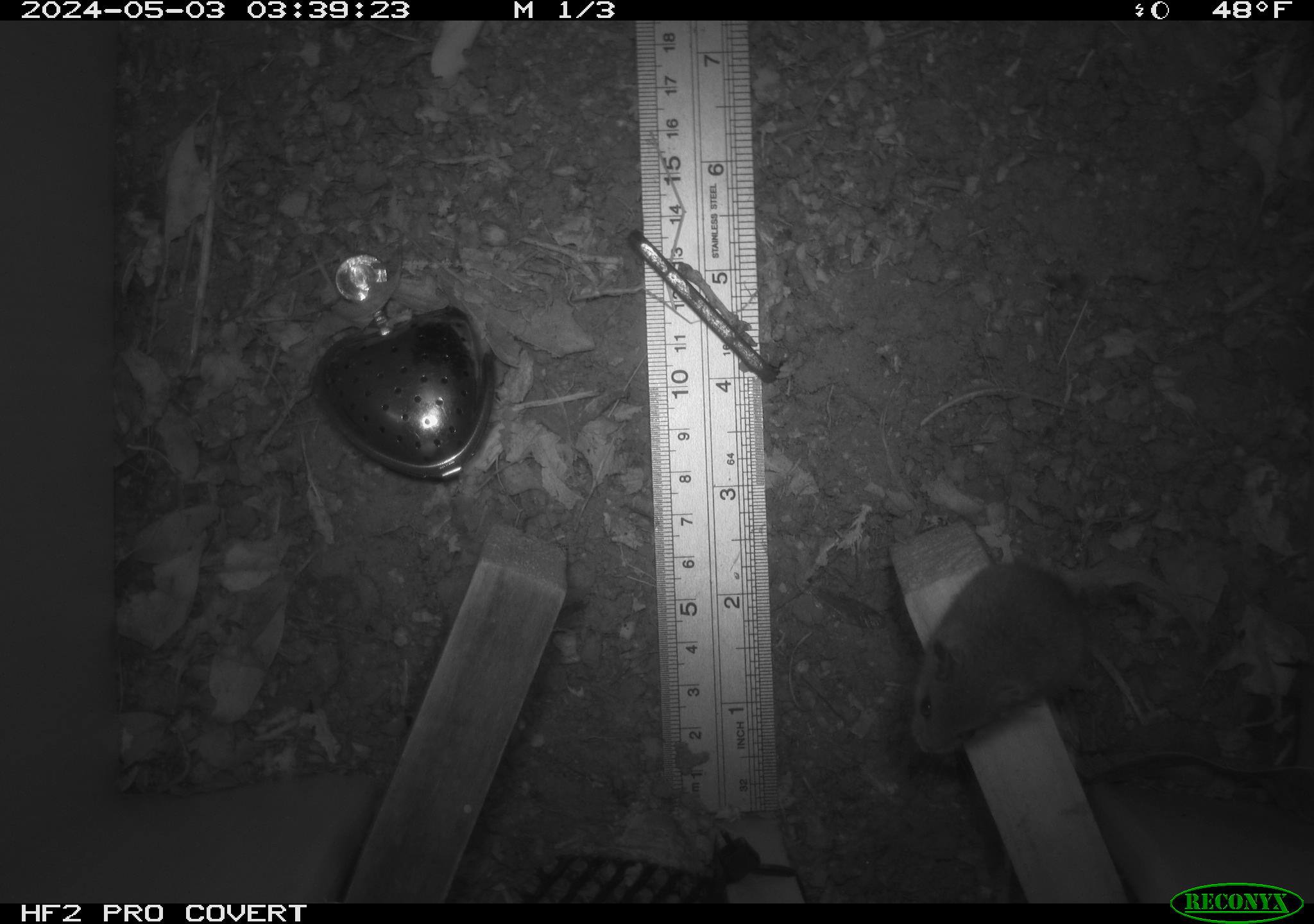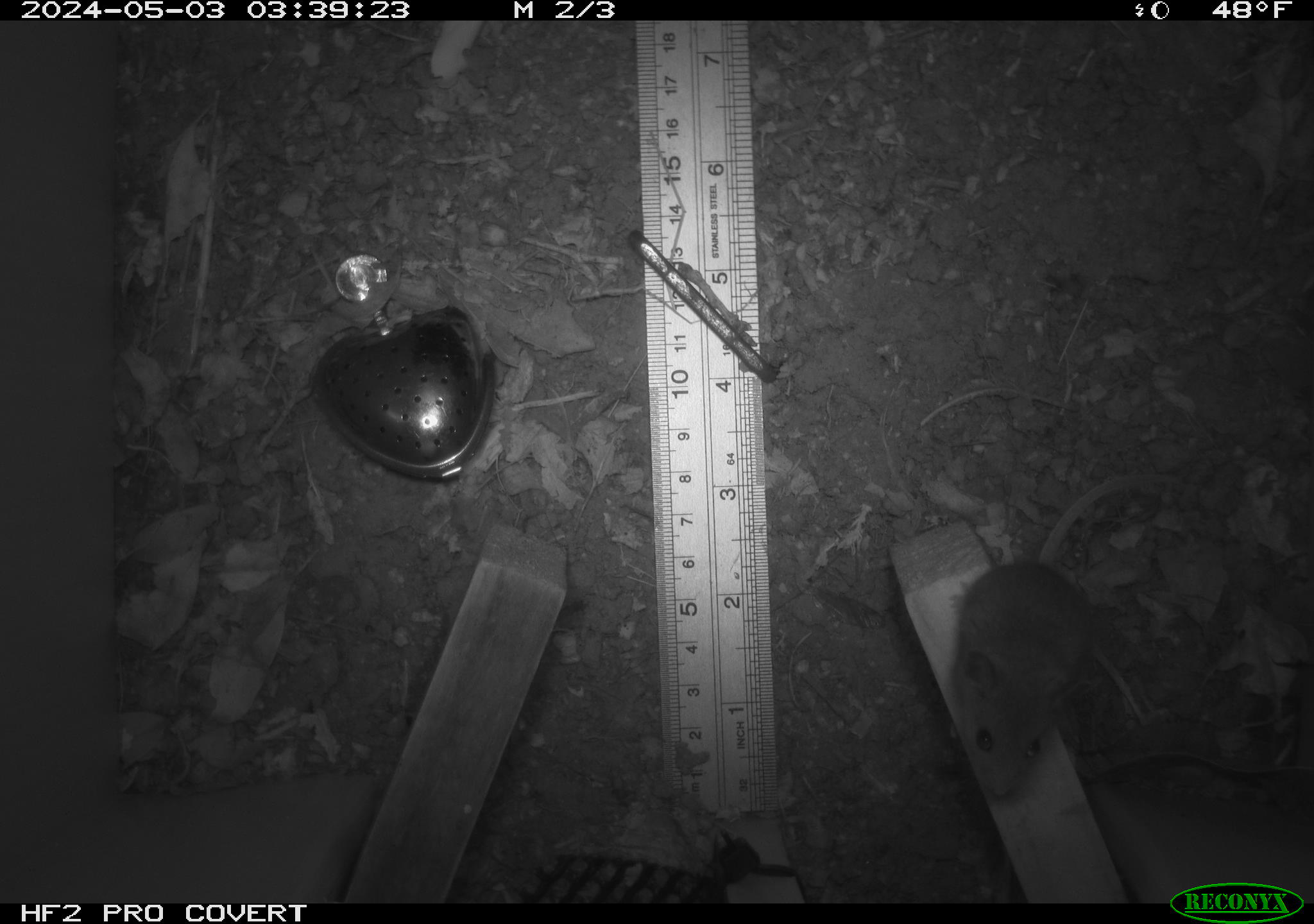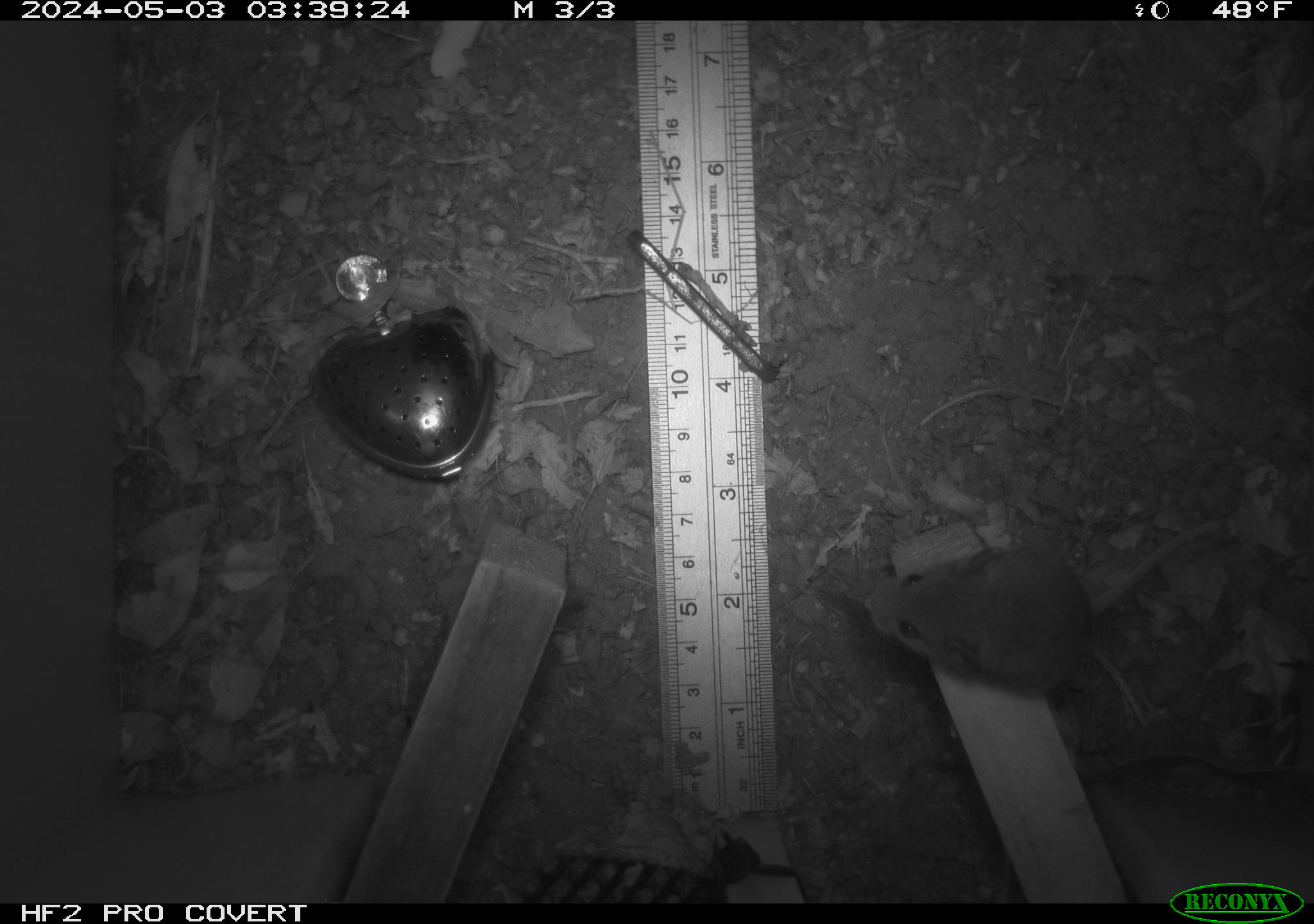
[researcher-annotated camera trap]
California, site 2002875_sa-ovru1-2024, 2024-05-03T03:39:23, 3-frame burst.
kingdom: Animalia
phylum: Chordata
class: Mammalia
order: Rodentia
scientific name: Rodentia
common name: mouse species